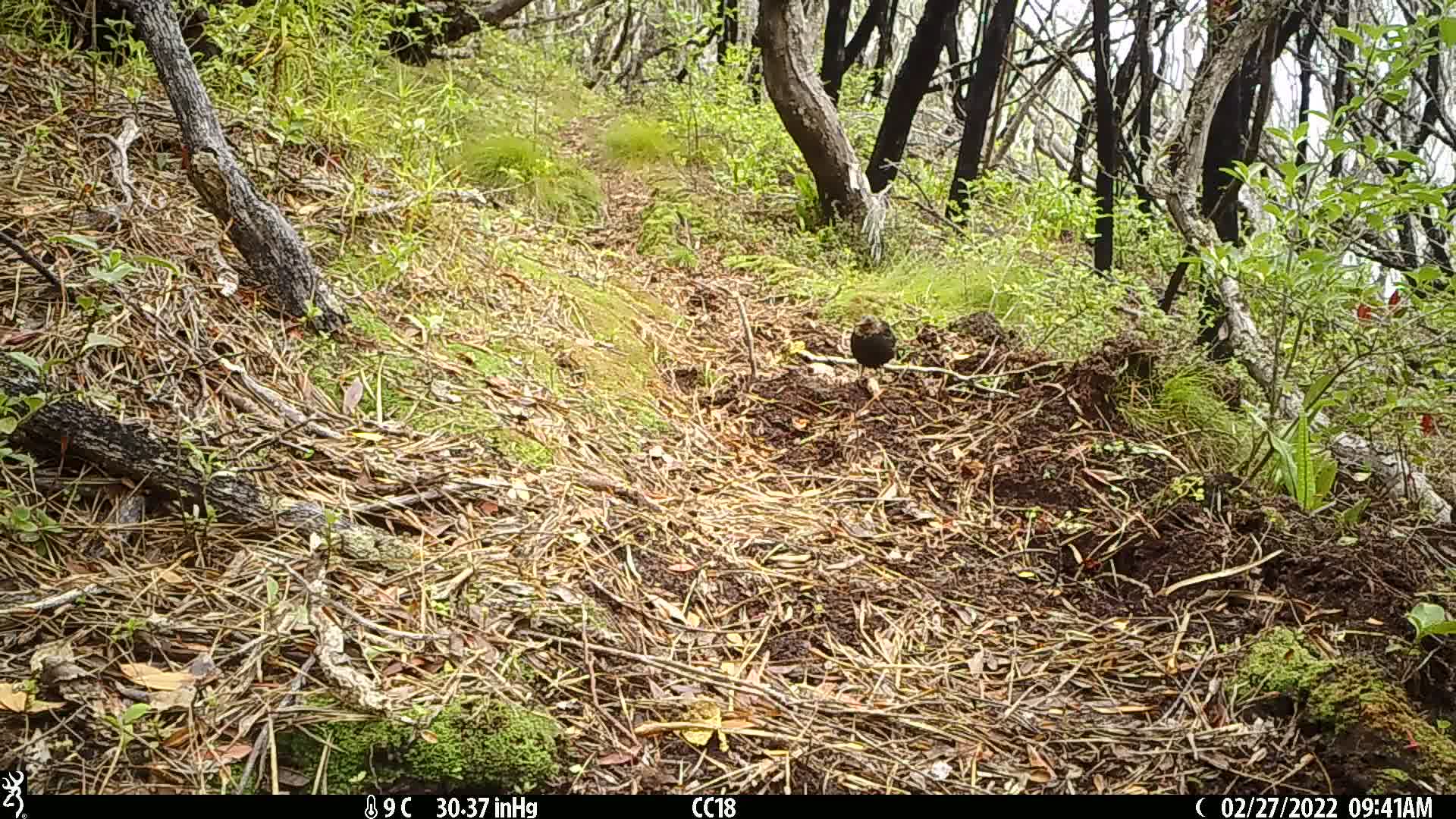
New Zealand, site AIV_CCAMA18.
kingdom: Animalia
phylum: Chordata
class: Aves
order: Passeriformes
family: Turdidae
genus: Turdus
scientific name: Turdus merula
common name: eurasian blackbird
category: blackbird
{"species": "blackbird (eurasian blackbird) (Turdus merula)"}